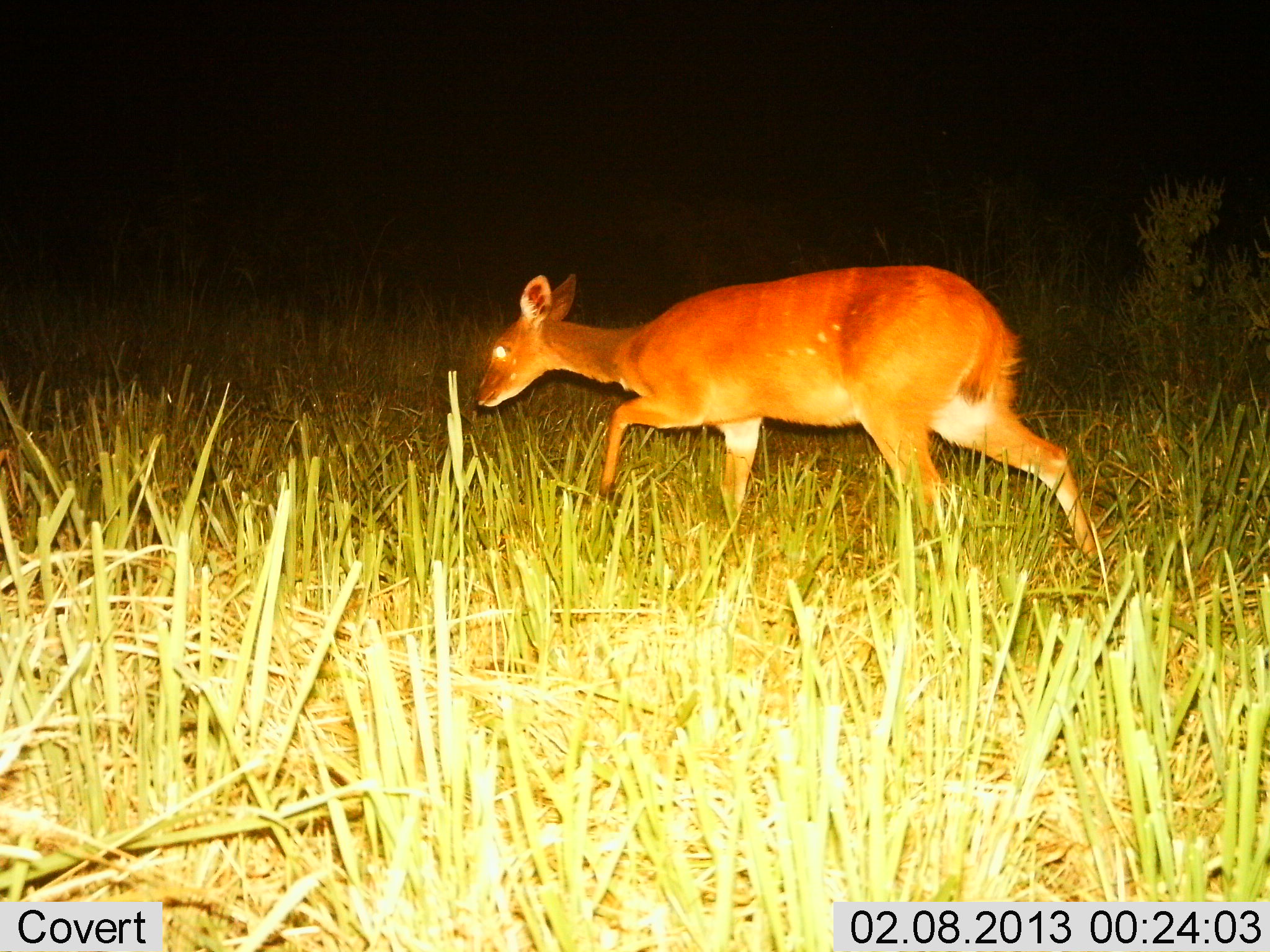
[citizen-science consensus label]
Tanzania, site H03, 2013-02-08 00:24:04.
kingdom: Animalia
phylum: Chordata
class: Mammalia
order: Artiodactyla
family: Bovidae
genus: Redunca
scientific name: Redunca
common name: reedbuck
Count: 1.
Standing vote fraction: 10%.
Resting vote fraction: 0%.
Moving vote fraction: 95%.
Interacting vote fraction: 0%.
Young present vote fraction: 5%.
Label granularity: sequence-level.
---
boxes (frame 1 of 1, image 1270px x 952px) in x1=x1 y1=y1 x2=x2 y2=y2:
animal: x1=471 y1=260 x2=1102 y2=564